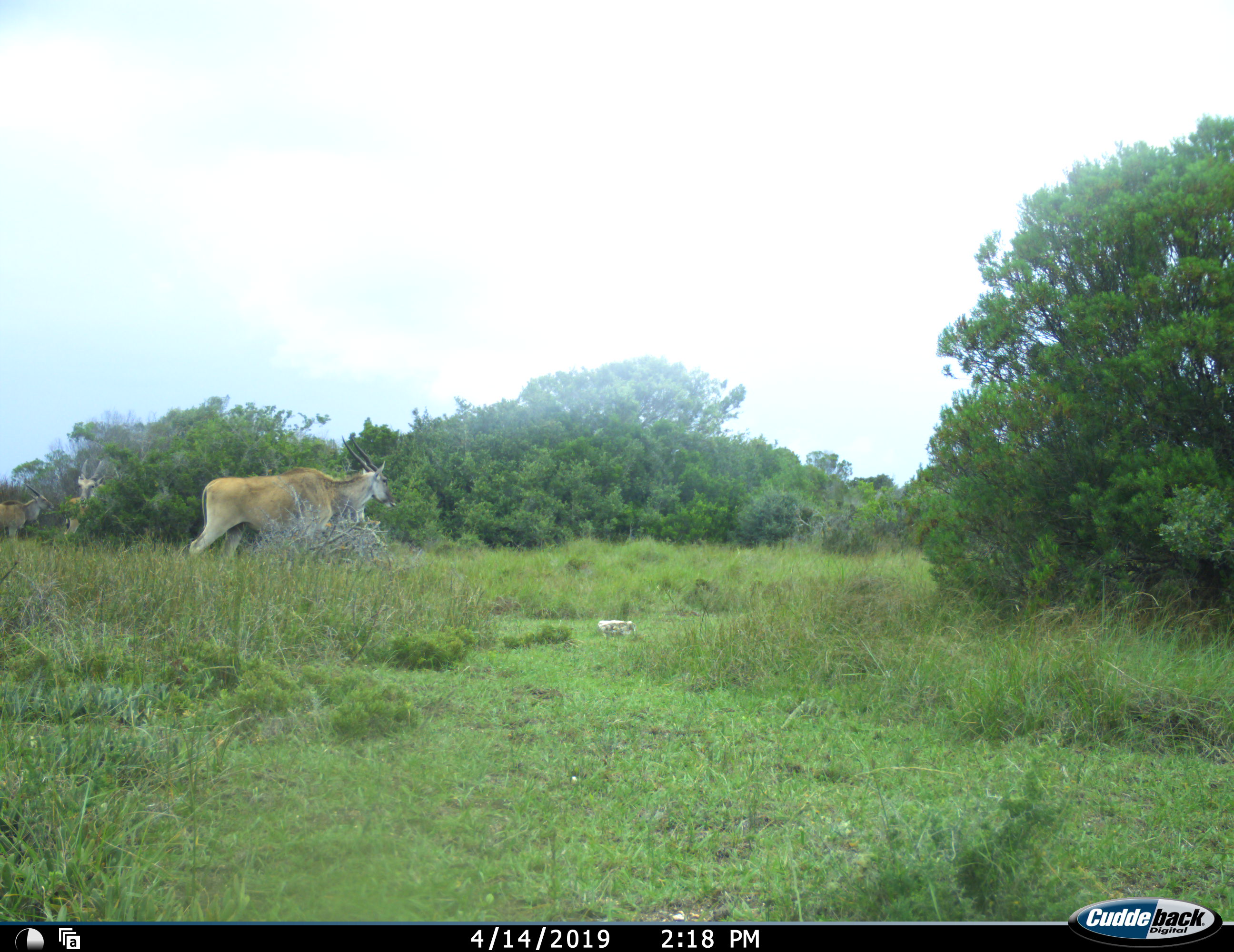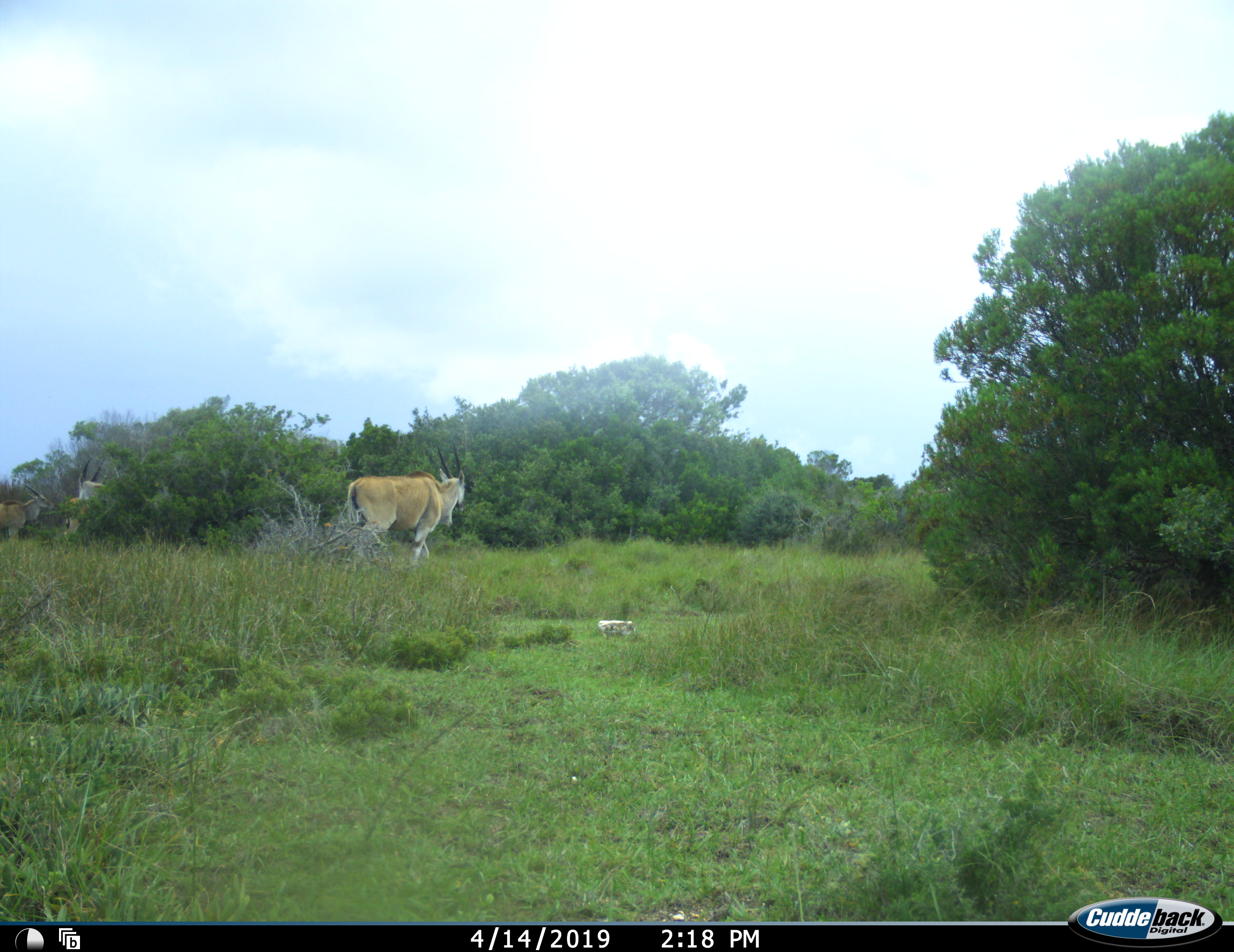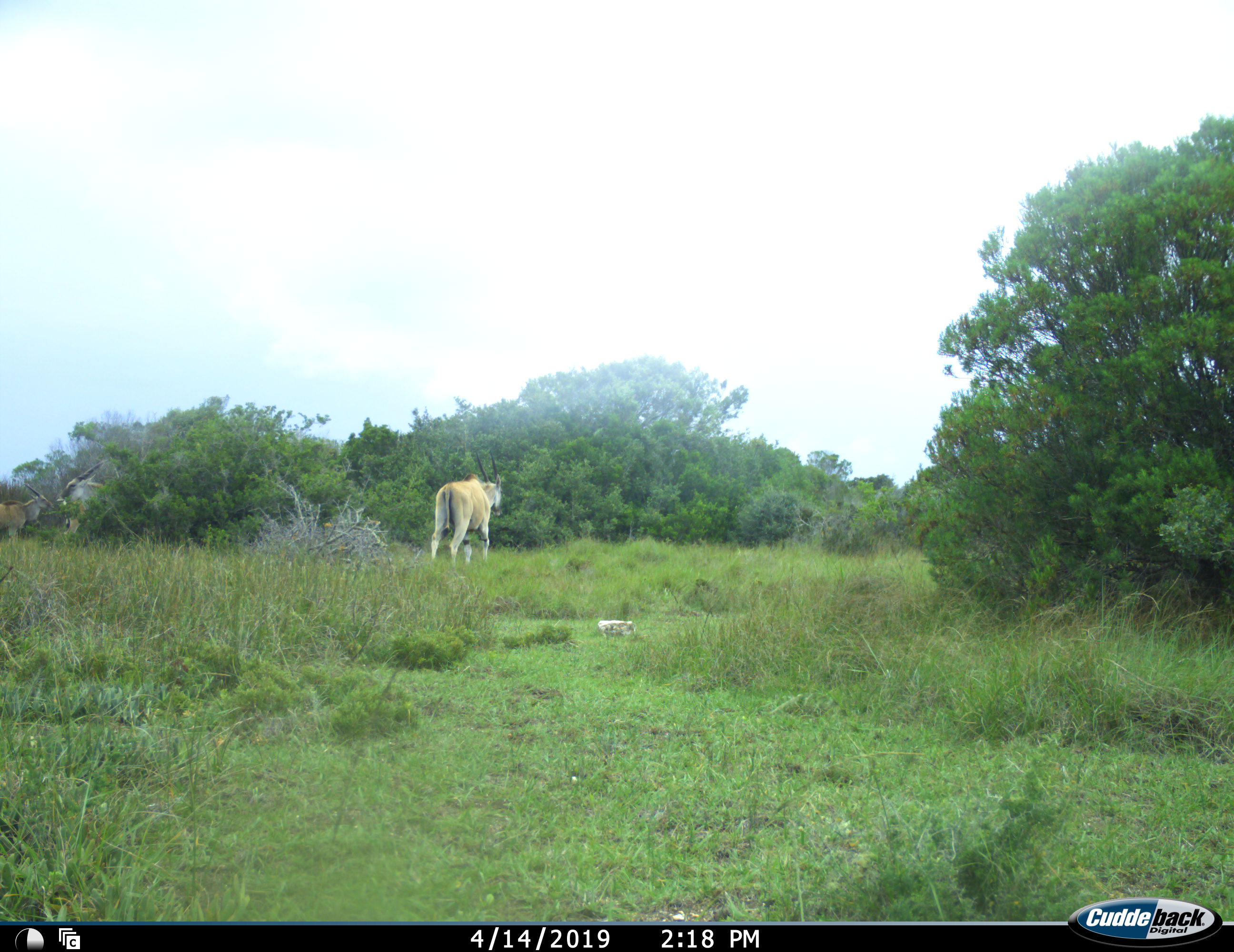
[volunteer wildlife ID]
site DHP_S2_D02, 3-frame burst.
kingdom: Animalia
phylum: Chordata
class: Mammalia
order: Artiodactyla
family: Bovidae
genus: Tragelaphus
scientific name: Tragelaphus oryx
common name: eland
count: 3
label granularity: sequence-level